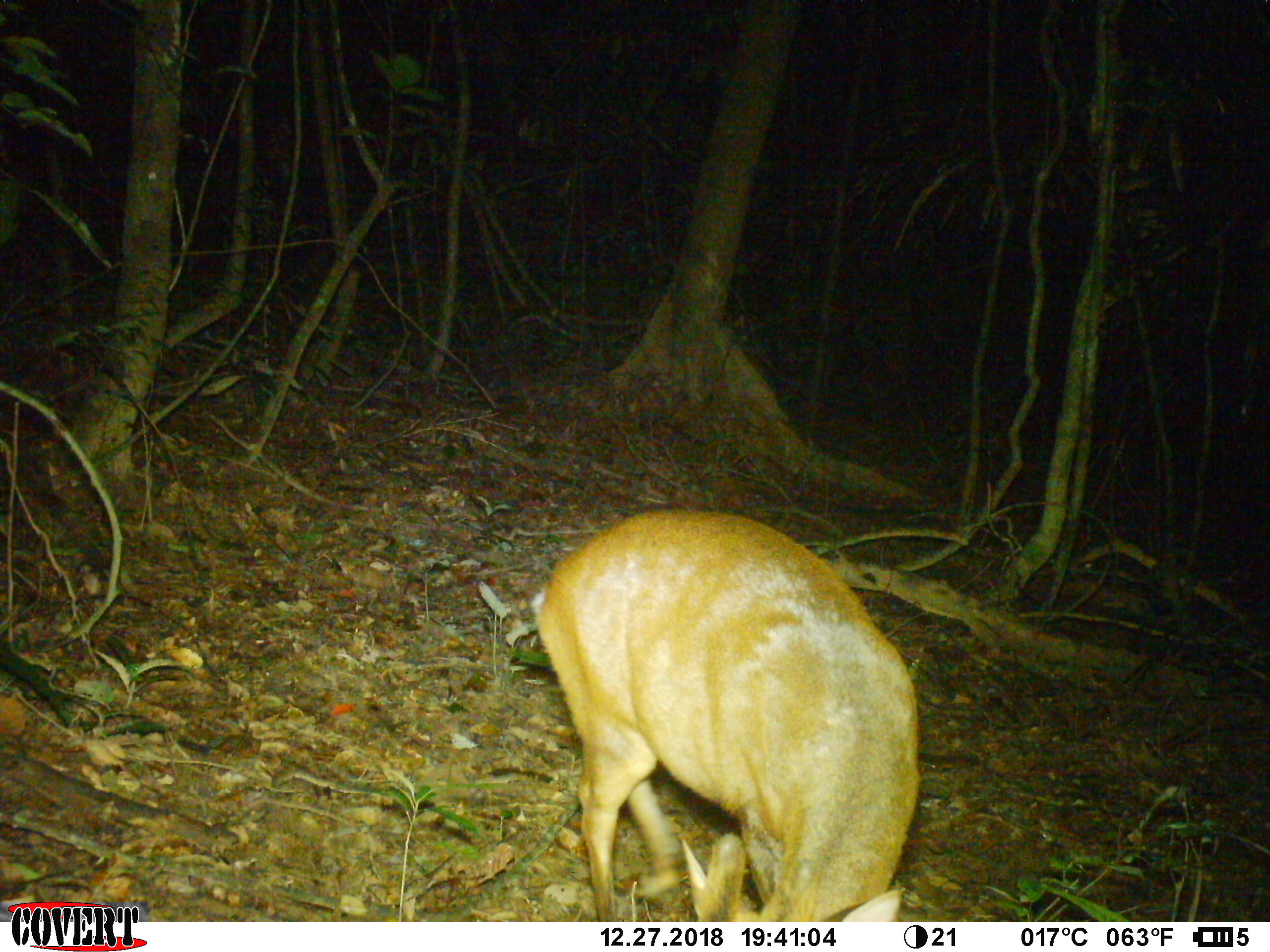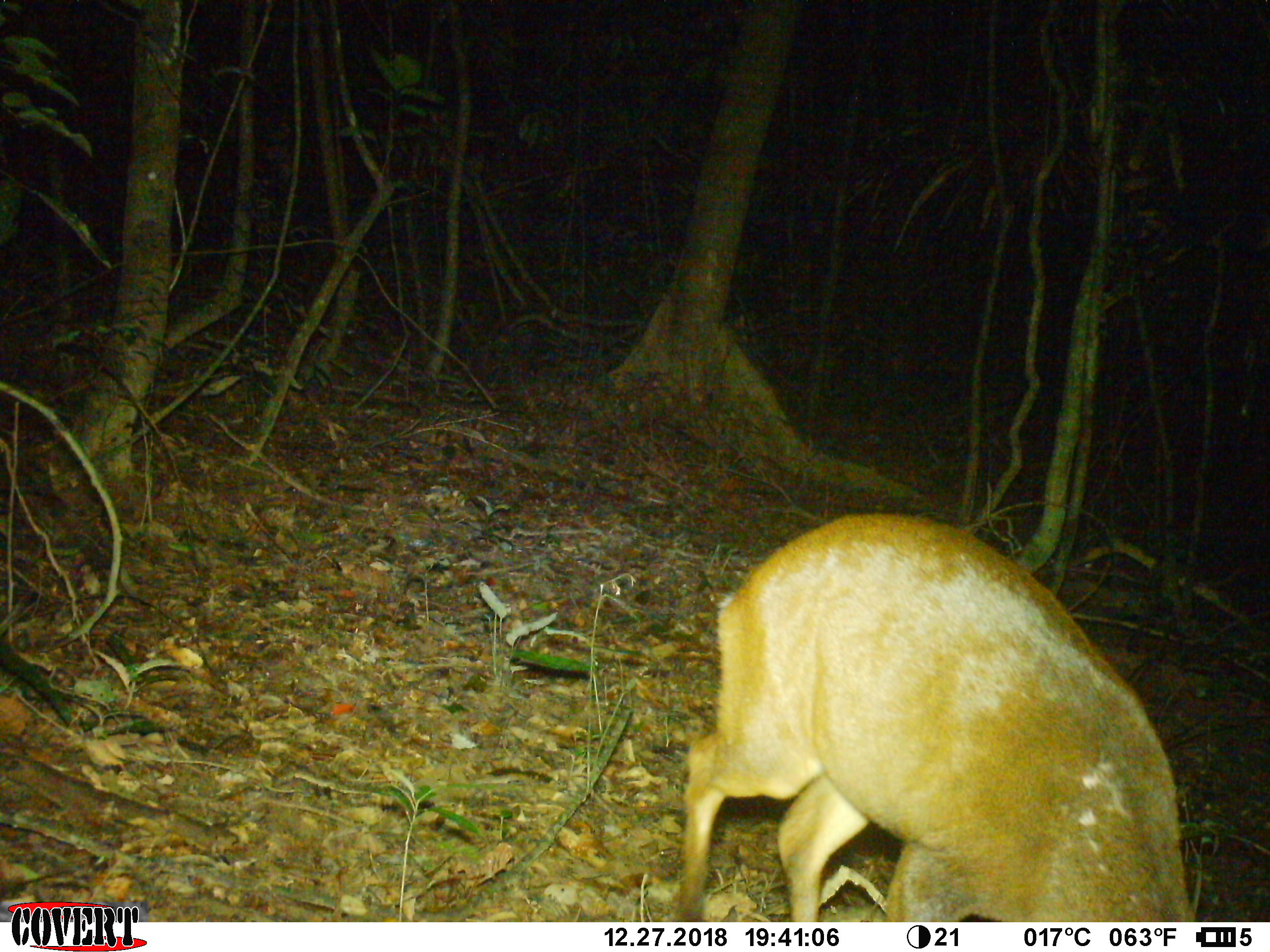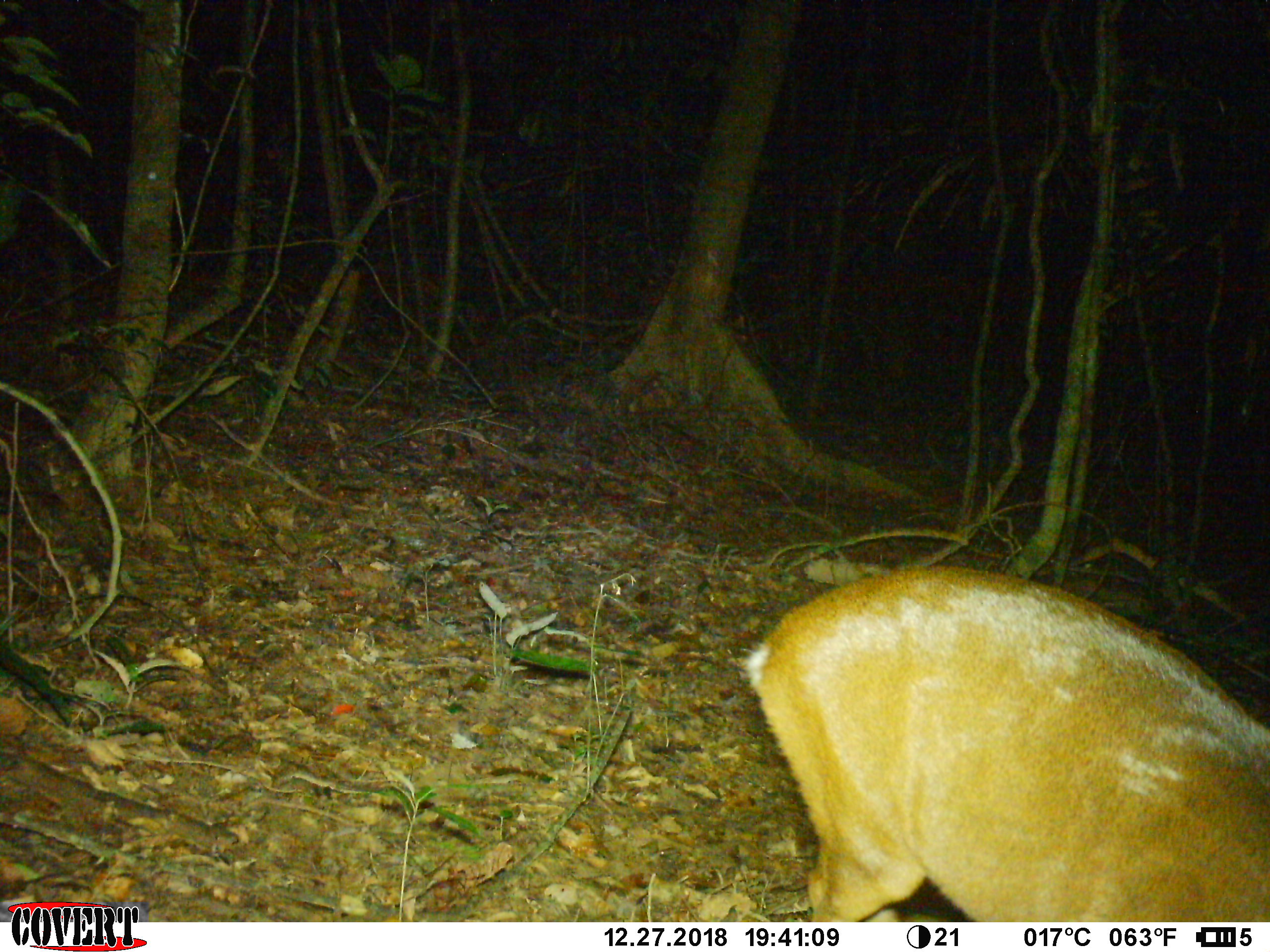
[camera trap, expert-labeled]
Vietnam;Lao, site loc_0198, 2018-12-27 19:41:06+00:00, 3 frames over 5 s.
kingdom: Animalia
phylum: Chordata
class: Mammalia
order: Artiodactyla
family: Cervidae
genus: Muntiacus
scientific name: Muntiacus vuquangensis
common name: large-antlered muntjac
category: large antlered muntjac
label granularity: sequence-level